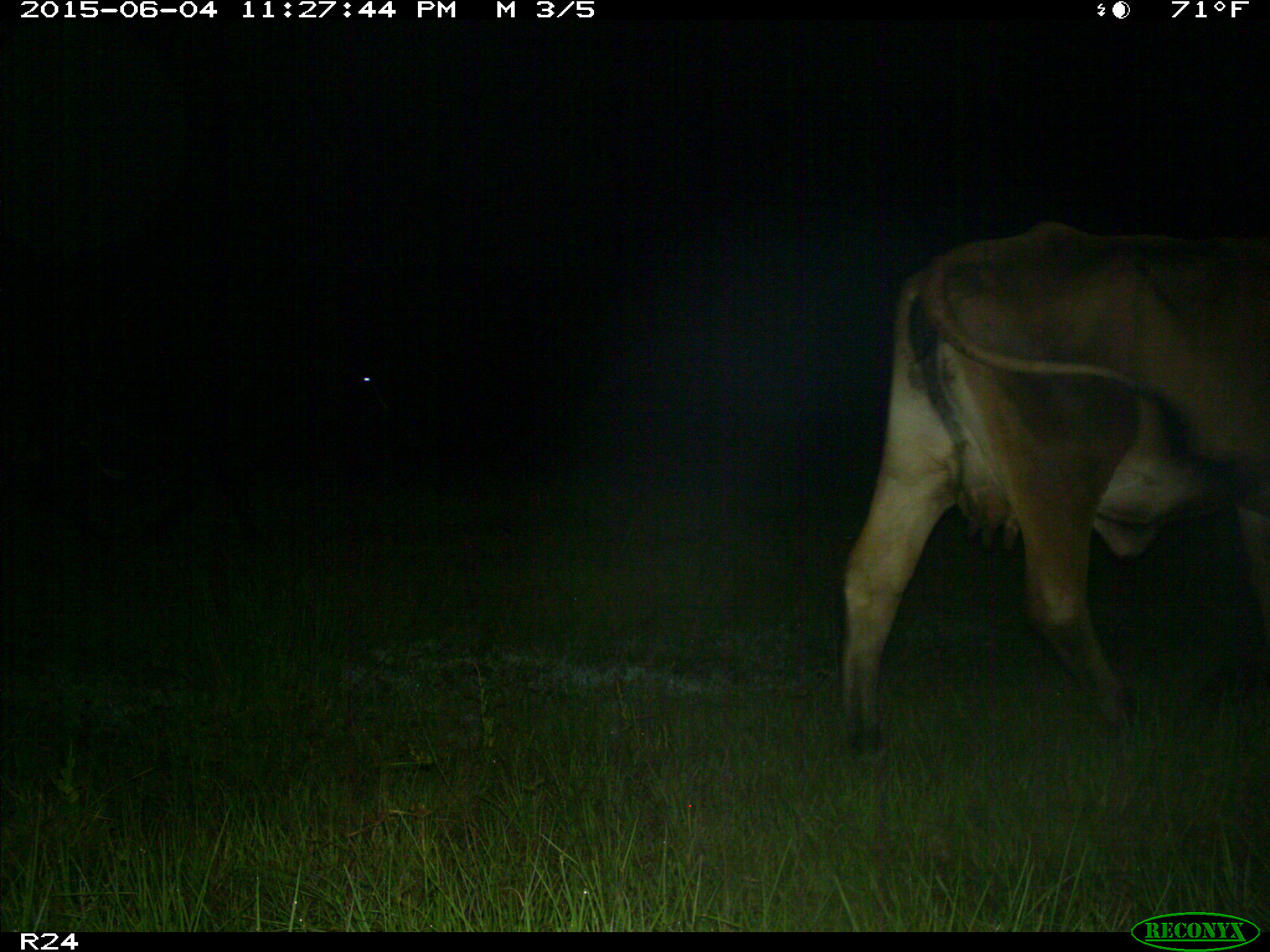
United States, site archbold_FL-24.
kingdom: Animalia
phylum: Chordata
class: Mammalia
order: Carnivora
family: Procyonidae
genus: Procyon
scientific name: Procyon lotor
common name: common raccoon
Procyon lotor (common raccoon).